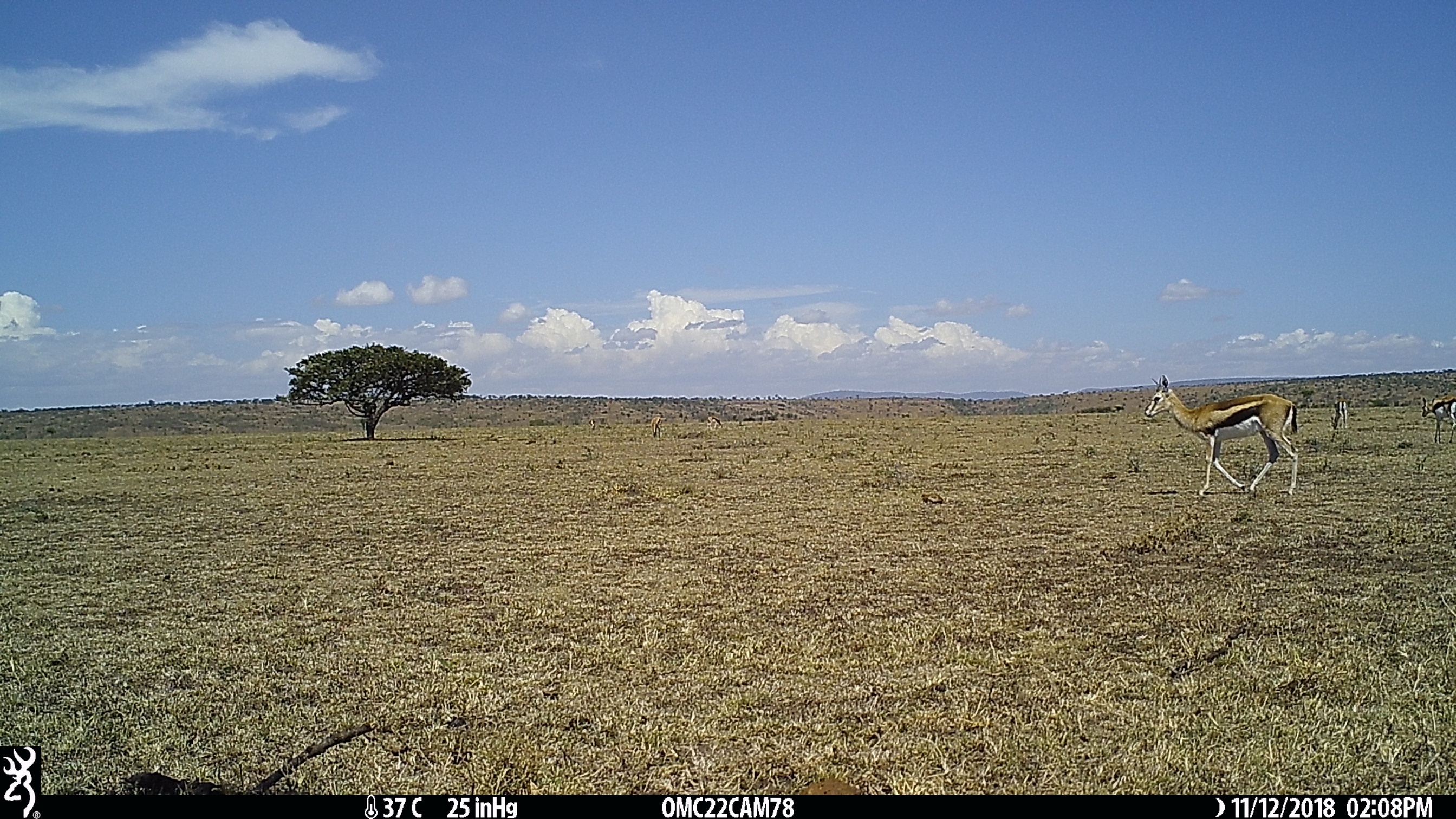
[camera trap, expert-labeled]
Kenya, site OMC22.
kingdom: Animalia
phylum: Chordata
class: Mammalia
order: Artiodactyla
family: Bovidae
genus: Eudorcas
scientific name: Eudorcas thomsonii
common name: thomon's gazelle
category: gazelle thomsons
Gazelle thomsons (thomon's gazelle) (Eudorcas thomsonii).